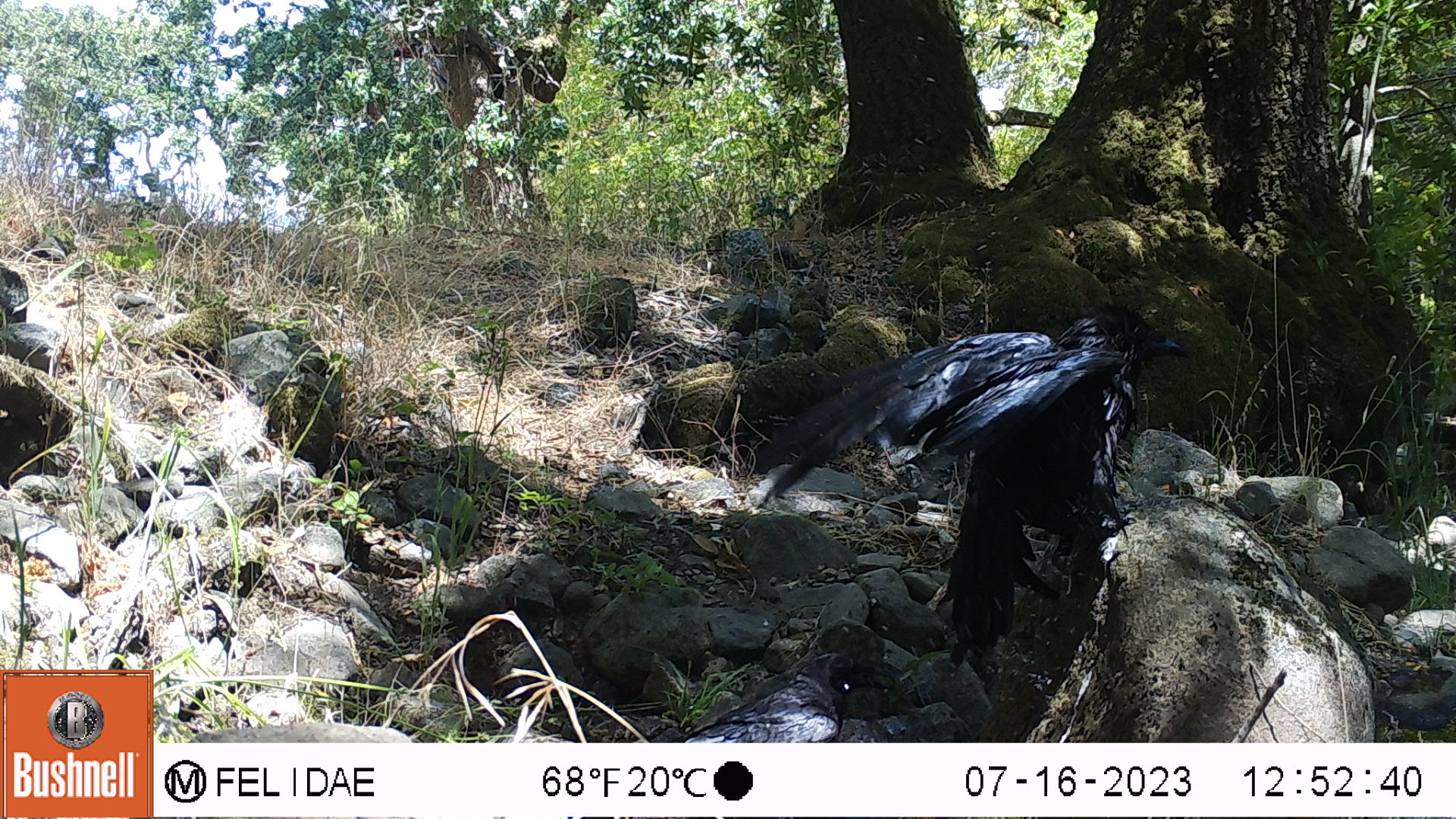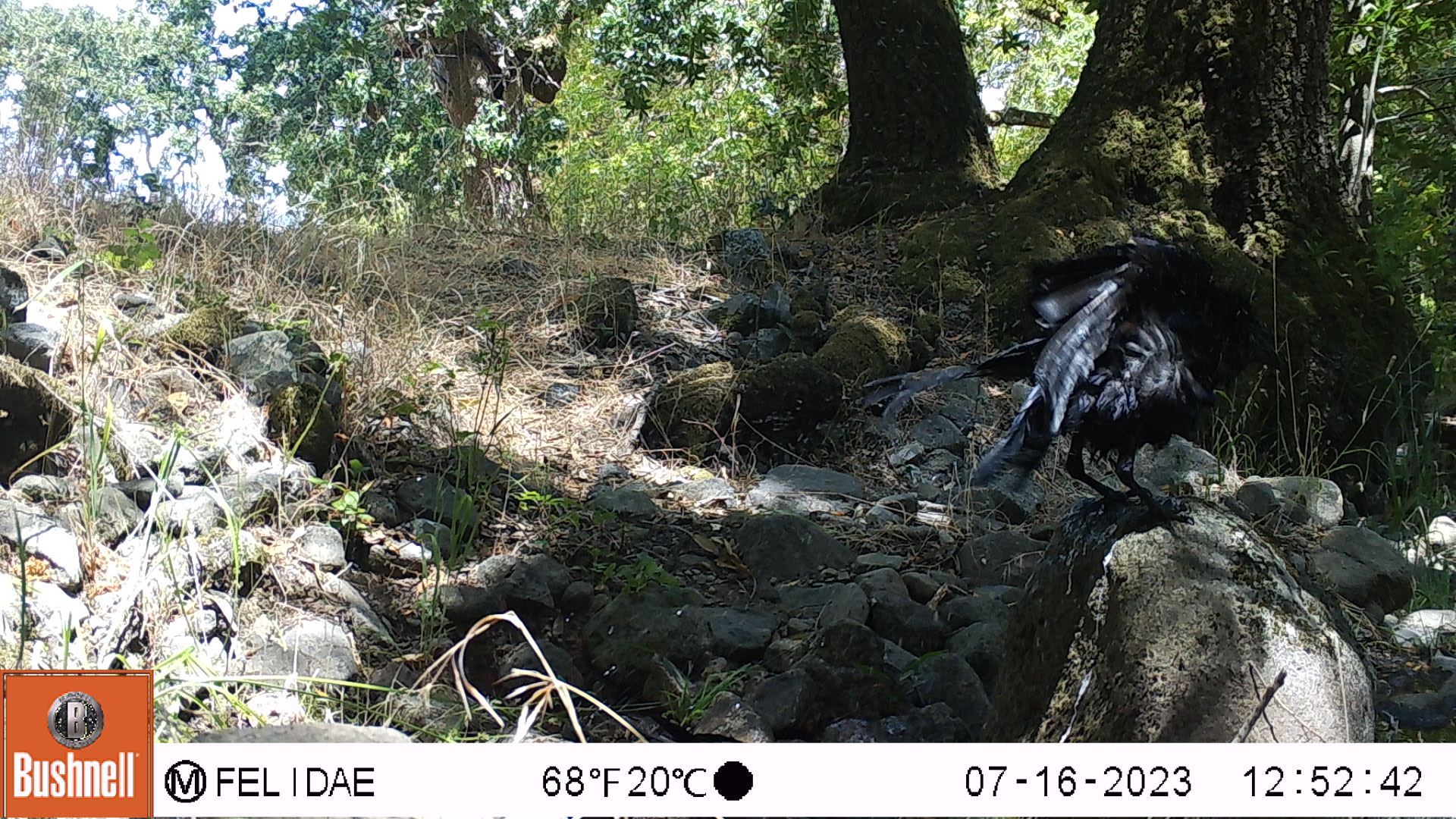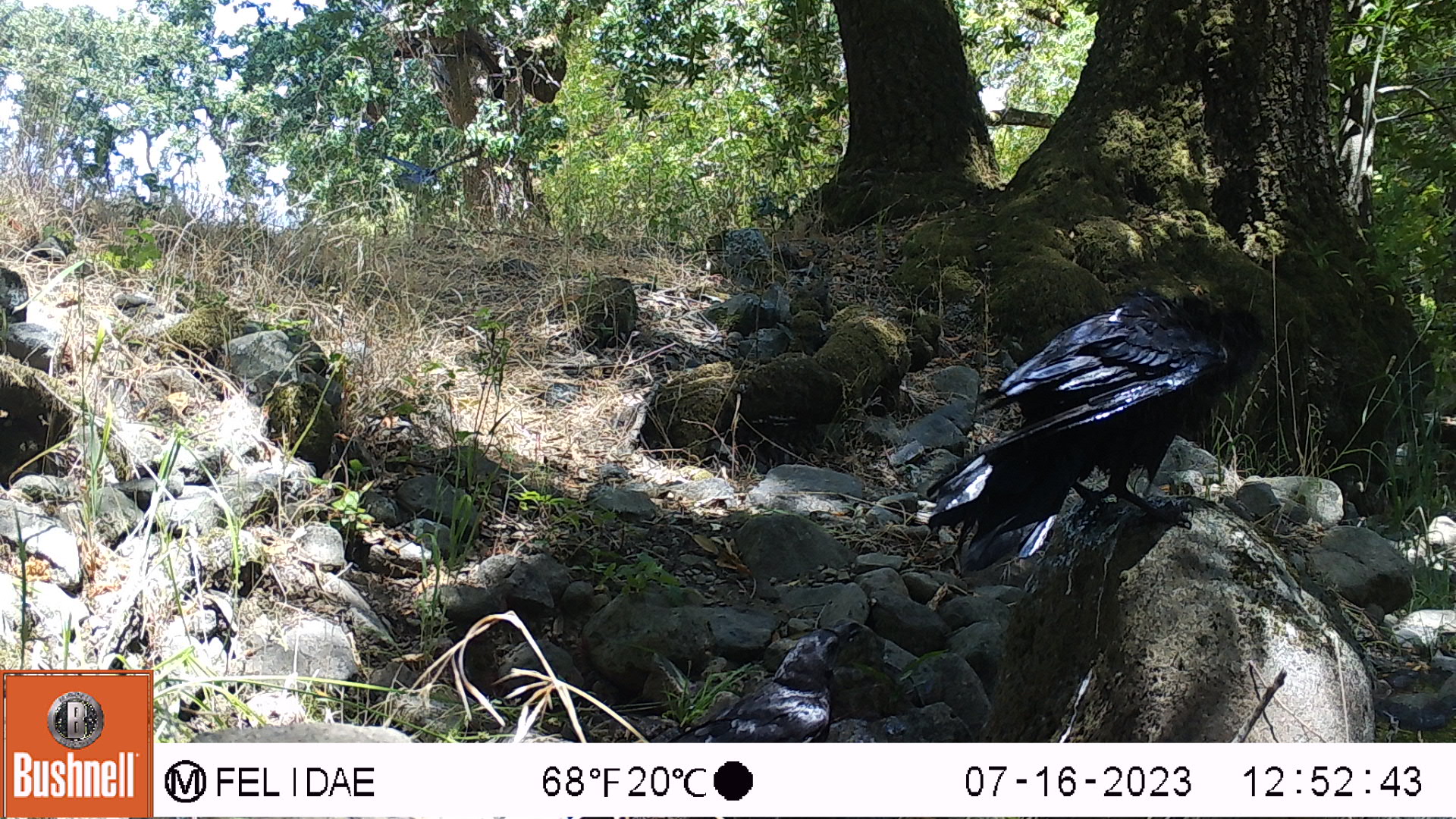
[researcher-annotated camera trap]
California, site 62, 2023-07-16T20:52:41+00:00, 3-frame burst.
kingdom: Animalia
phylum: Chordata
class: Aves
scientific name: Aves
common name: bird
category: unknown bird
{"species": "unknown bird (bird) (Aves)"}